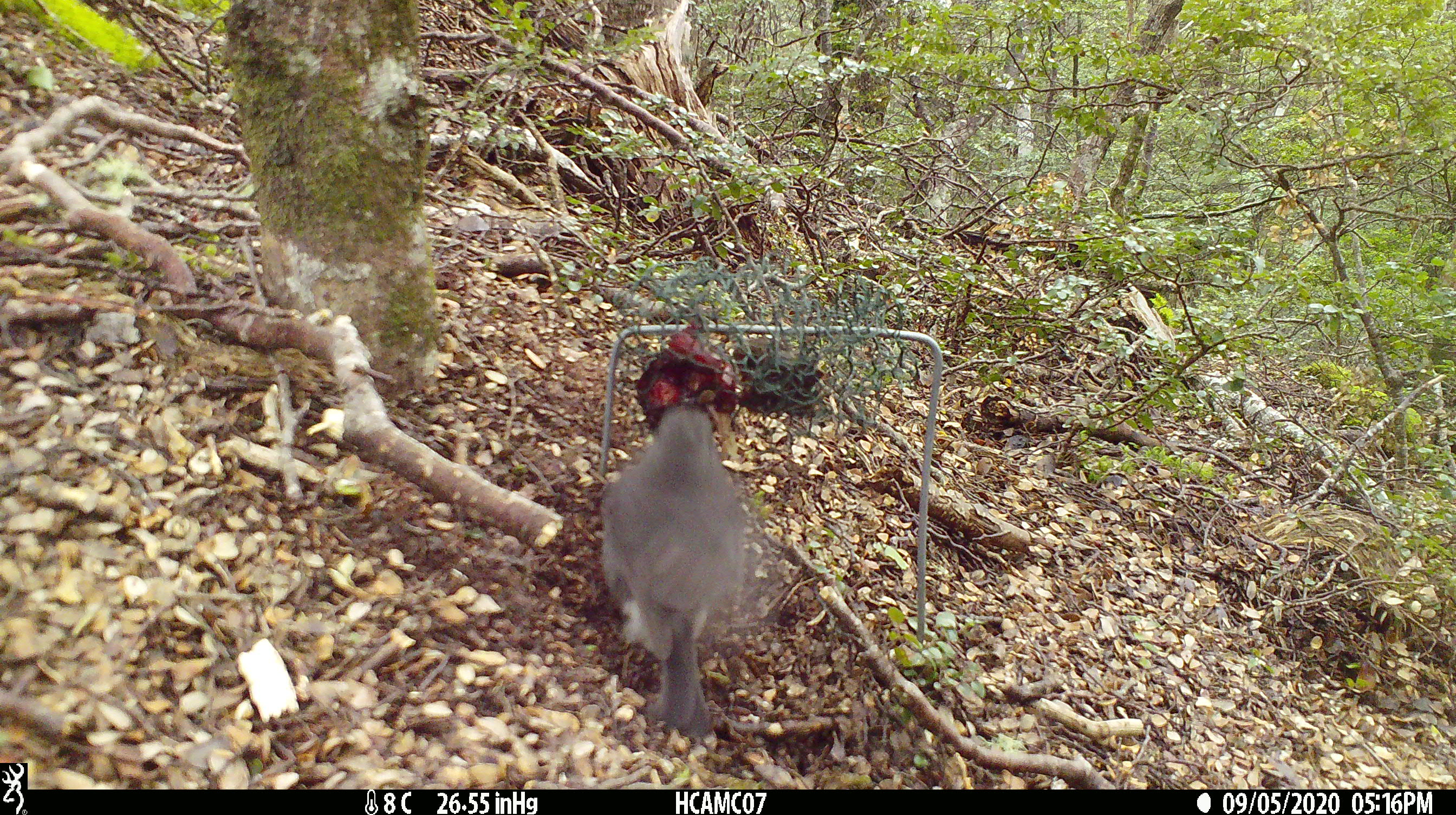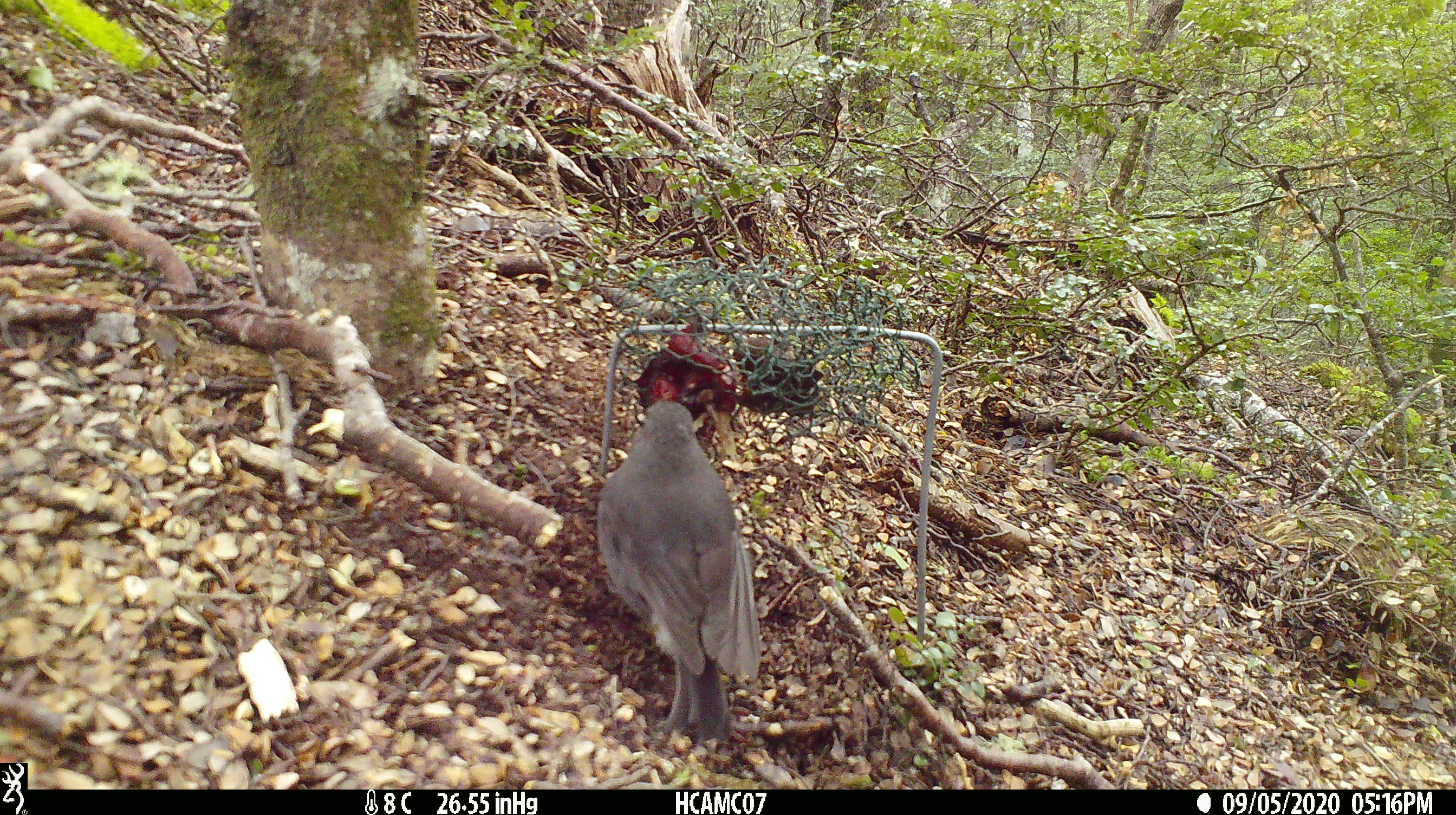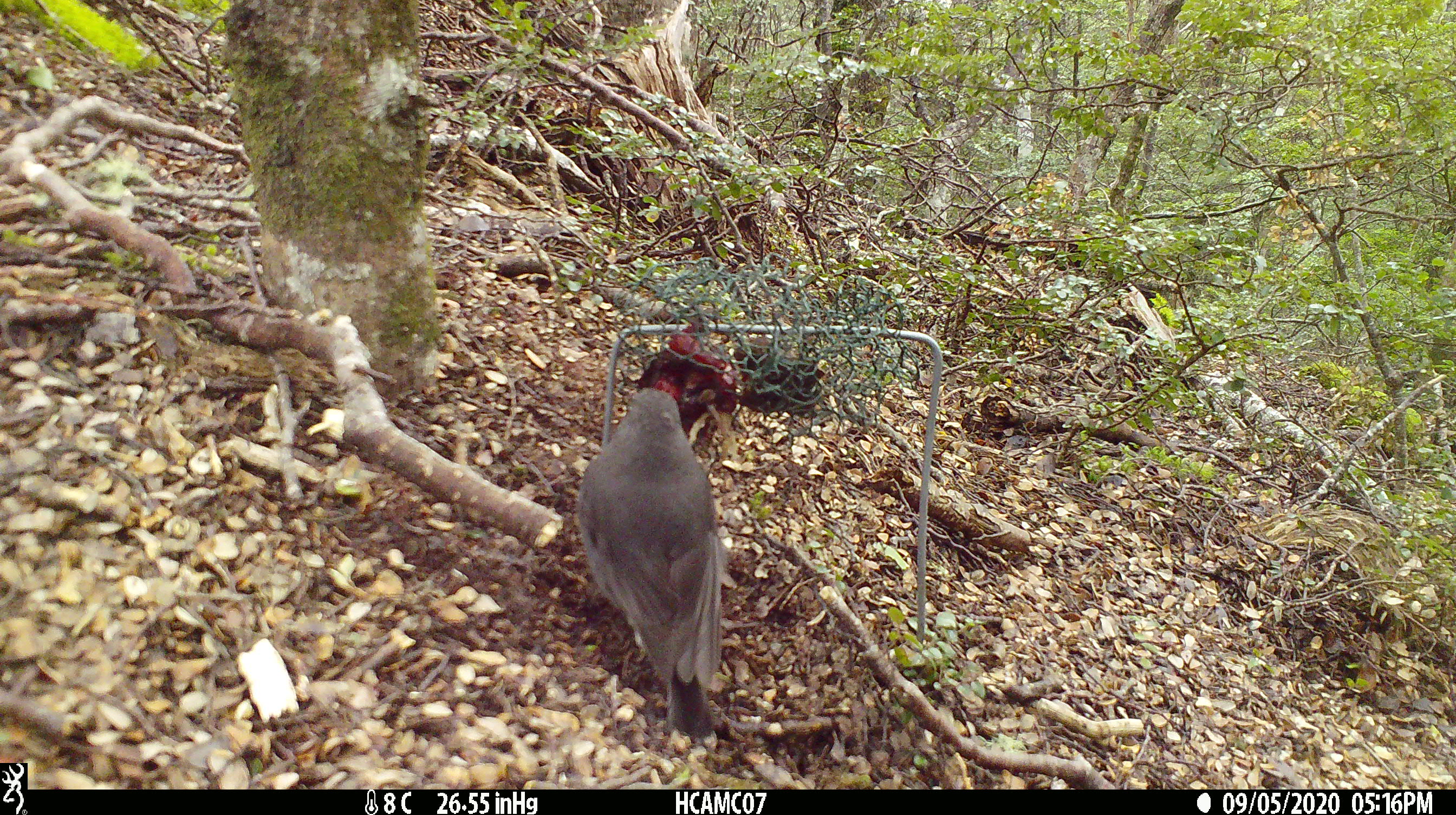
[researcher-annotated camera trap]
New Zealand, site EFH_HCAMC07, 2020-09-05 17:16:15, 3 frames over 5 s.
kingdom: Animalia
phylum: Chordata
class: Aves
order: Passeriformes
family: Petroicidae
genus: Petroica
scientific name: Petroica australis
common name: new zealand robin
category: robin